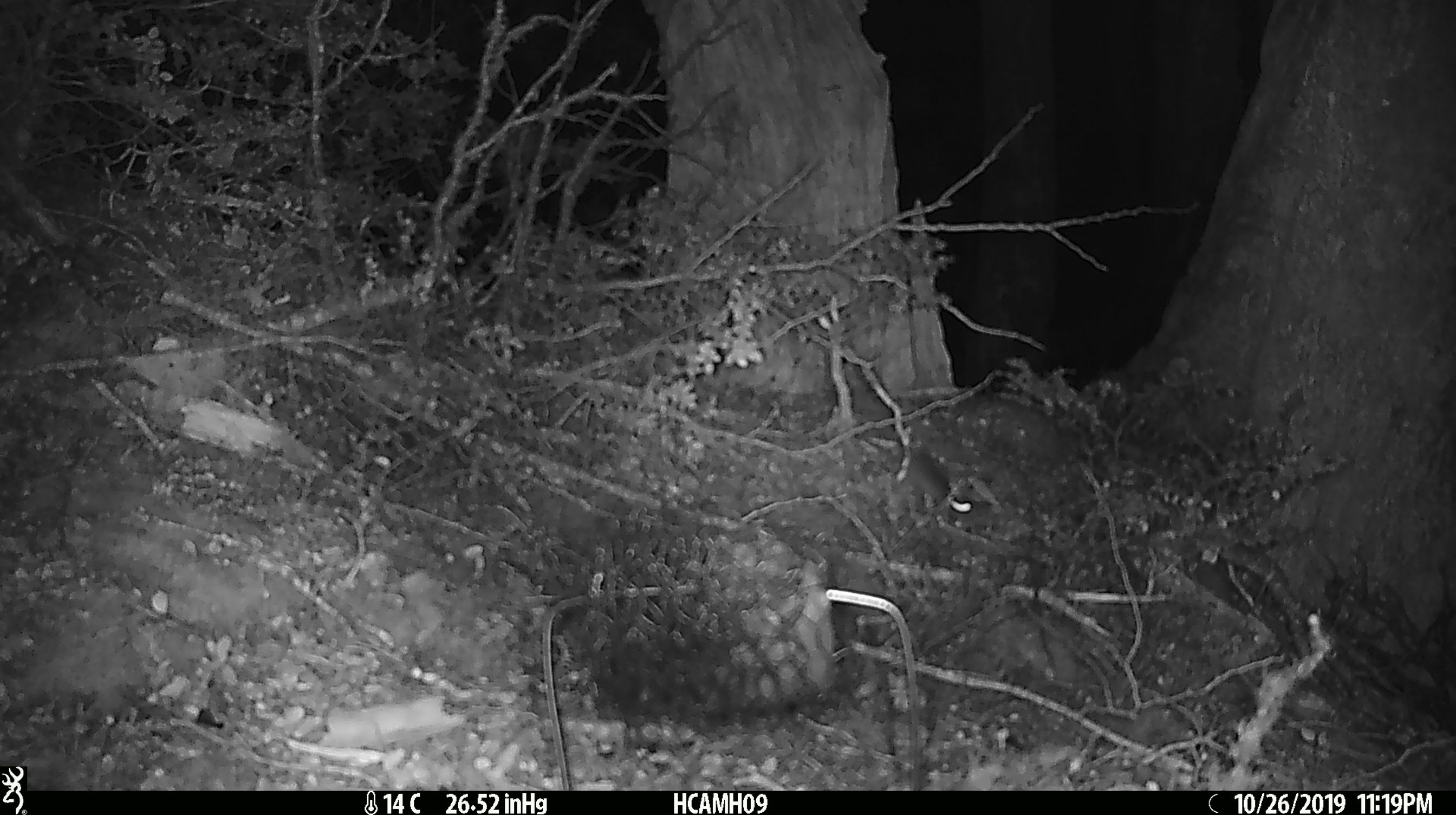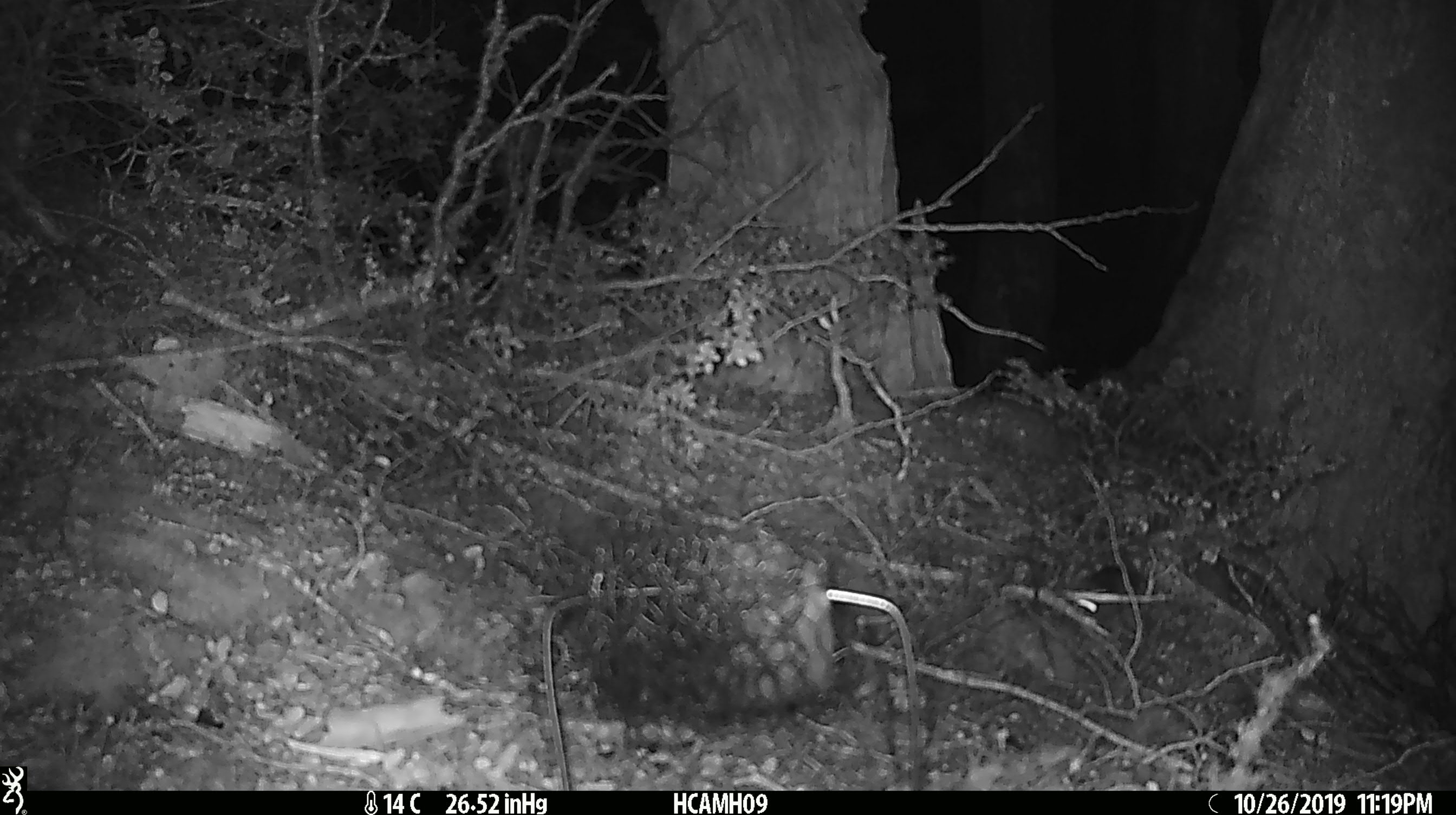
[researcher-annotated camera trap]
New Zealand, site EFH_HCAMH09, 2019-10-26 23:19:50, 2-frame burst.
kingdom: Animalia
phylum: Chordata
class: Mammalia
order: Rodentia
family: Muridae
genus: Mus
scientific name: Mus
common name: mouse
Mouse (Mus).